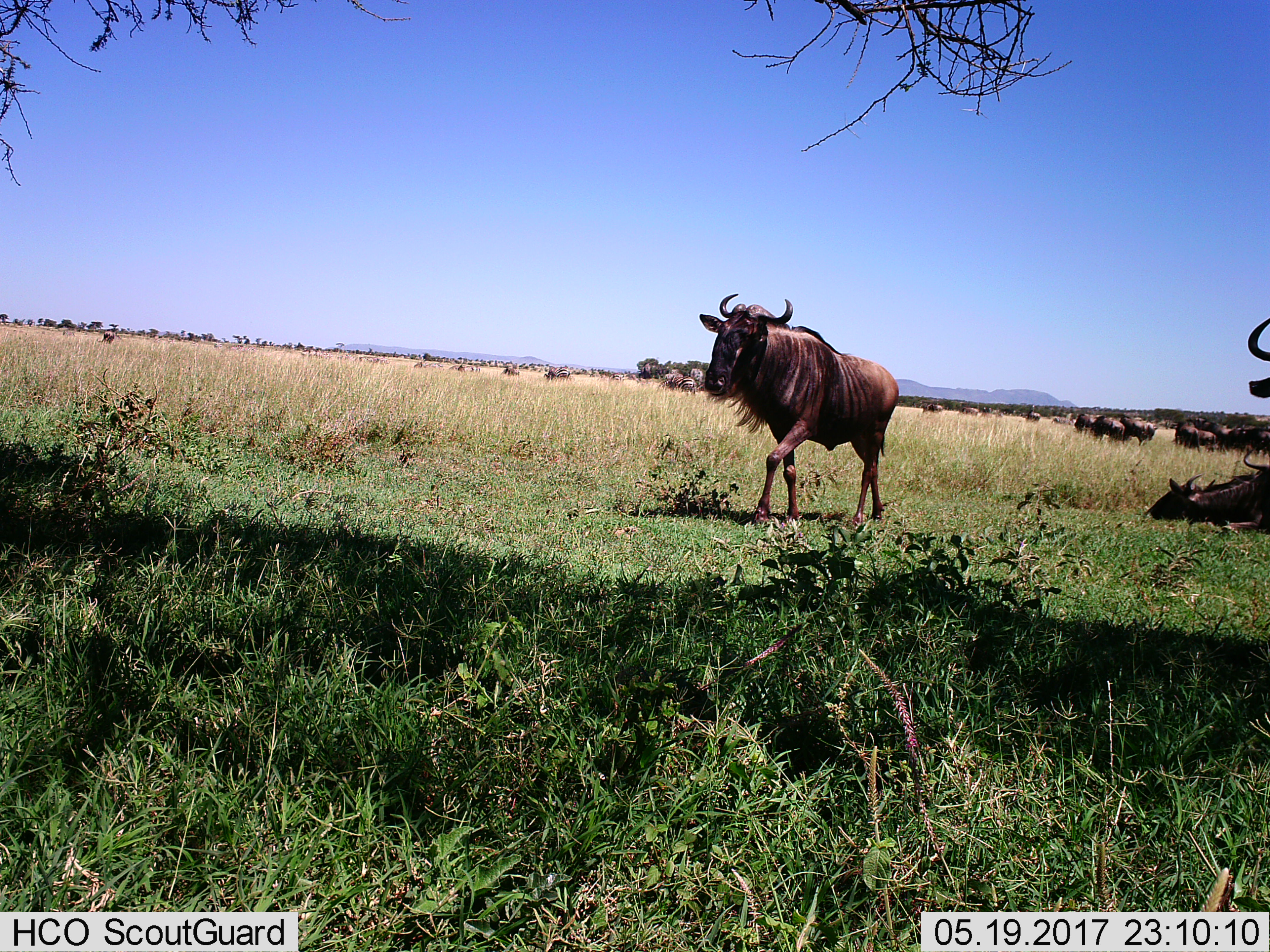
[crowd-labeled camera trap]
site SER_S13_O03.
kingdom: Animalia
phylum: Chordata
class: Mammalia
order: Artiodactyla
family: Bovidae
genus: Connochaetes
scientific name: Connochaetes taurinus taurinus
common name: blue wildebeest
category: wildebeestblue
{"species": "wildebeestblue (blue wildebeest) (Connochaetes taurinus taurinus)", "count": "11-50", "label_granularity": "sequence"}